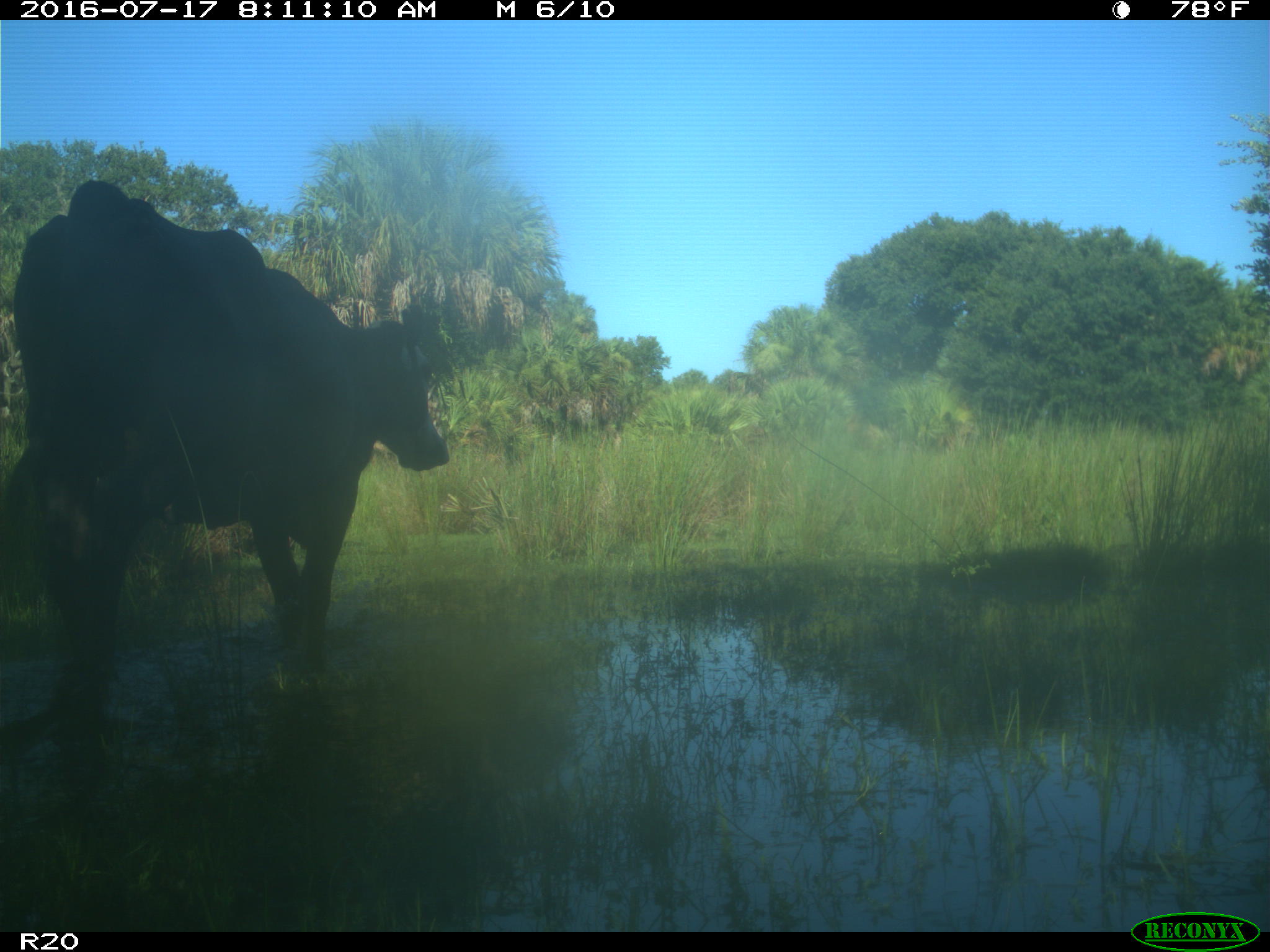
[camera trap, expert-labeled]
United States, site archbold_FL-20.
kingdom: Animalia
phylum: Chordata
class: Mammalia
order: Artiodactyla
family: Bovidae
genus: Bos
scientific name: Bos taurus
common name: domestic cow